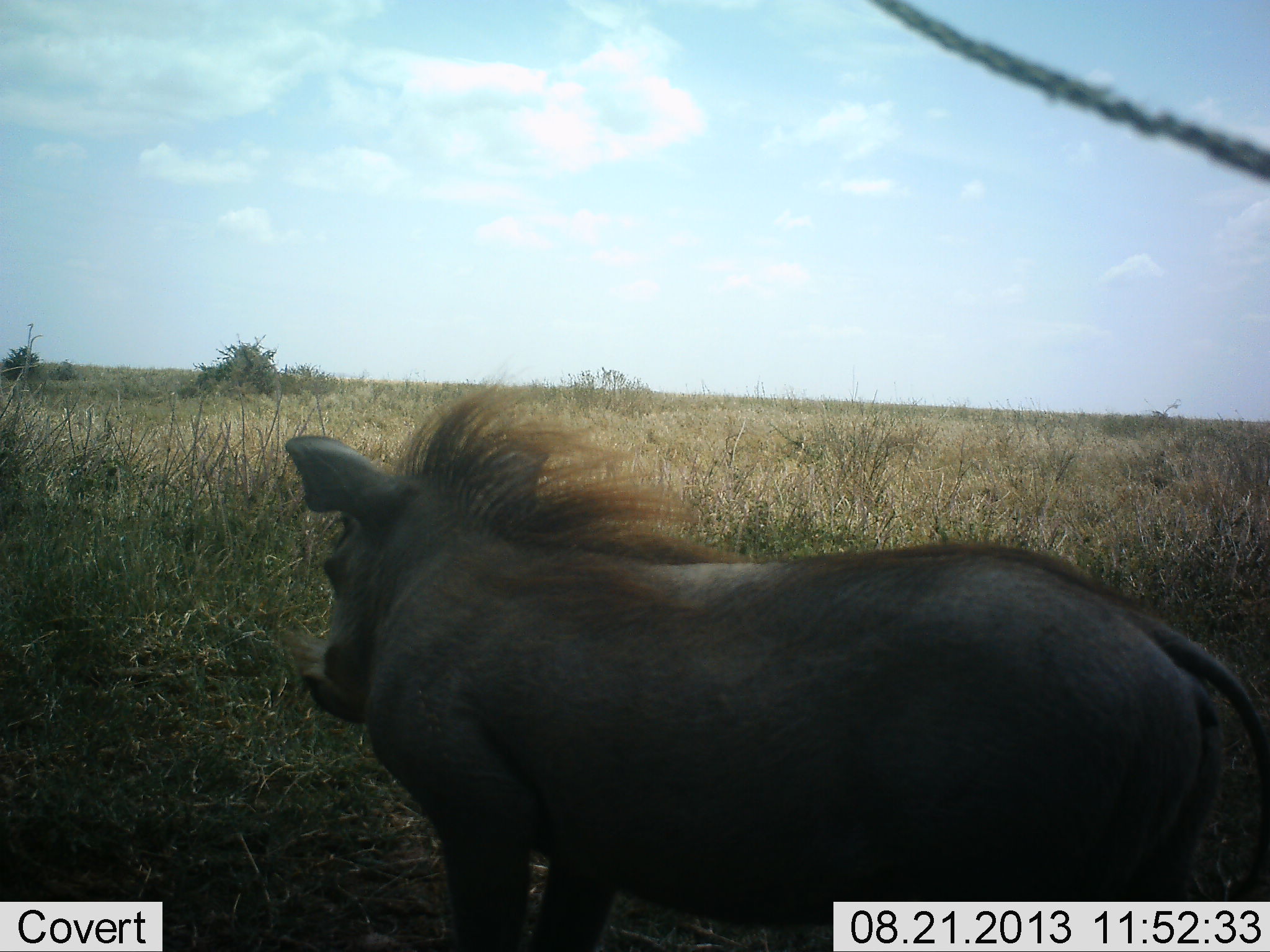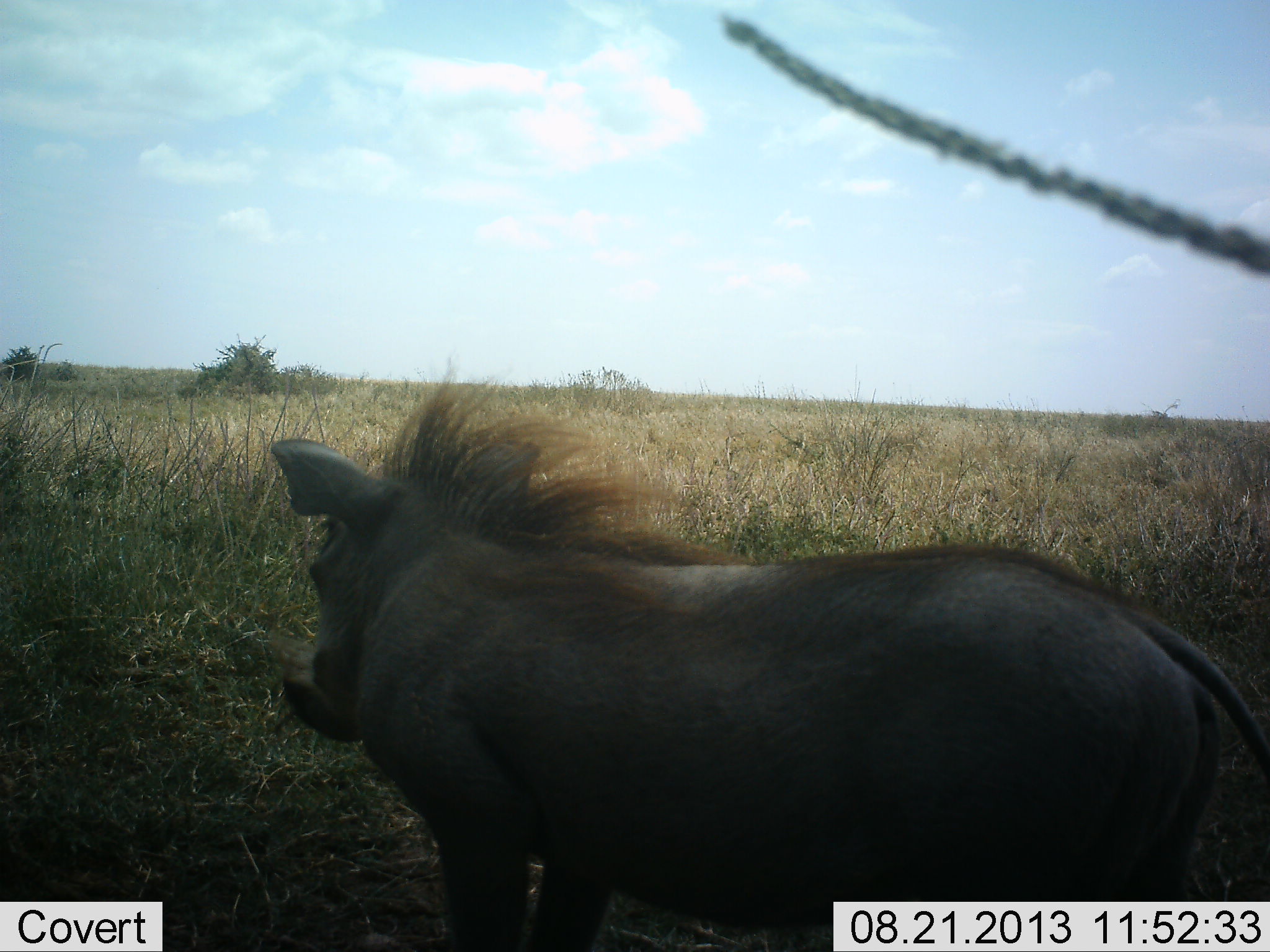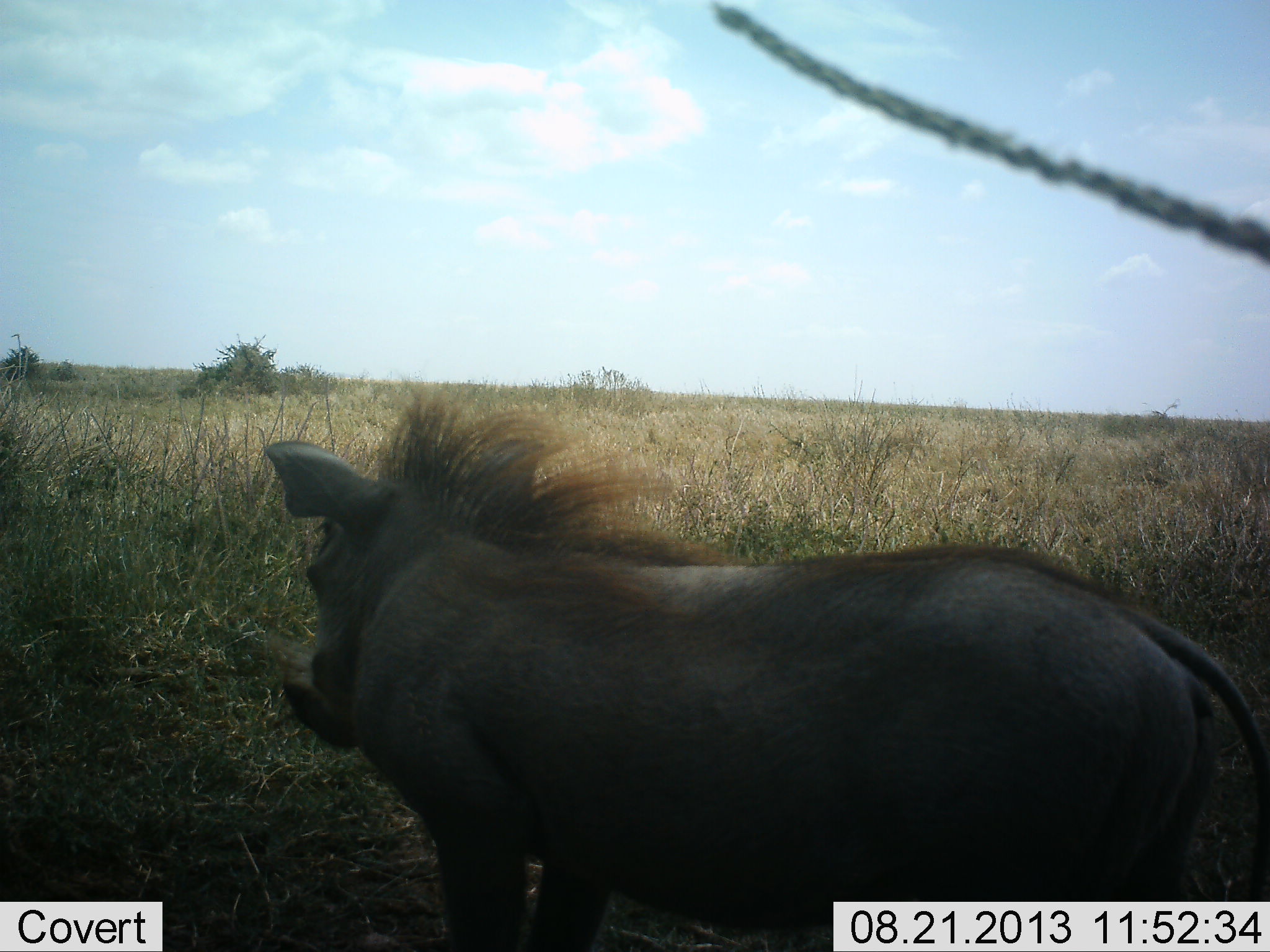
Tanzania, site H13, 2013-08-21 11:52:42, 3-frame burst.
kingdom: Animalia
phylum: Chordata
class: Mammalia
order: Artiodactyla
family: Suidae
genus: Phacochoerus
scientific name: Phacochoerus africanus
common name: warthog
Warthog (Phacochoerus africanus), count 1. Behavior (volunteer vote fractions): standing 100%, resting 10%, moving 0%, interacting 0%. Young present (vote fraction): 0%. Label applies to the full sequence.